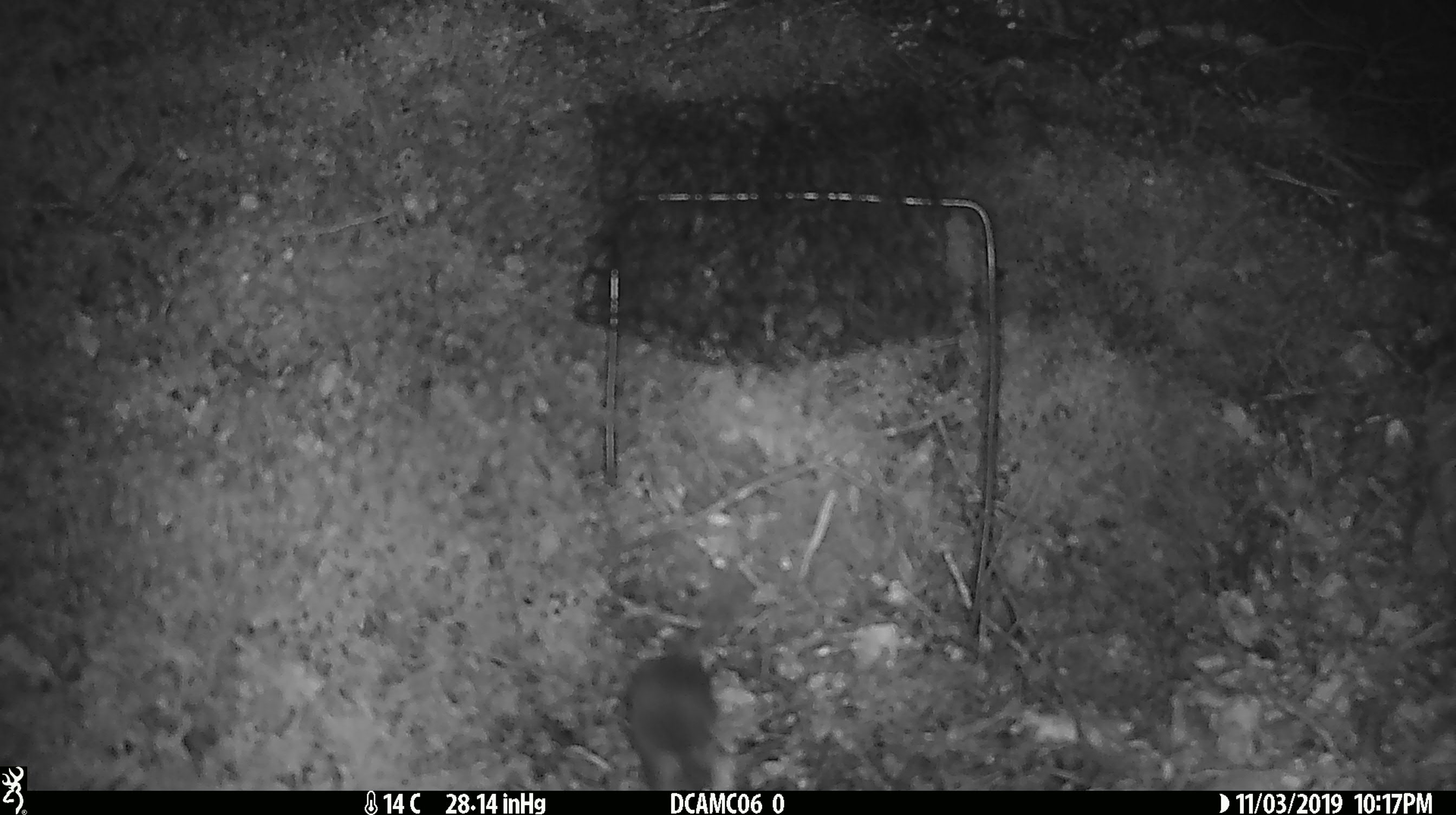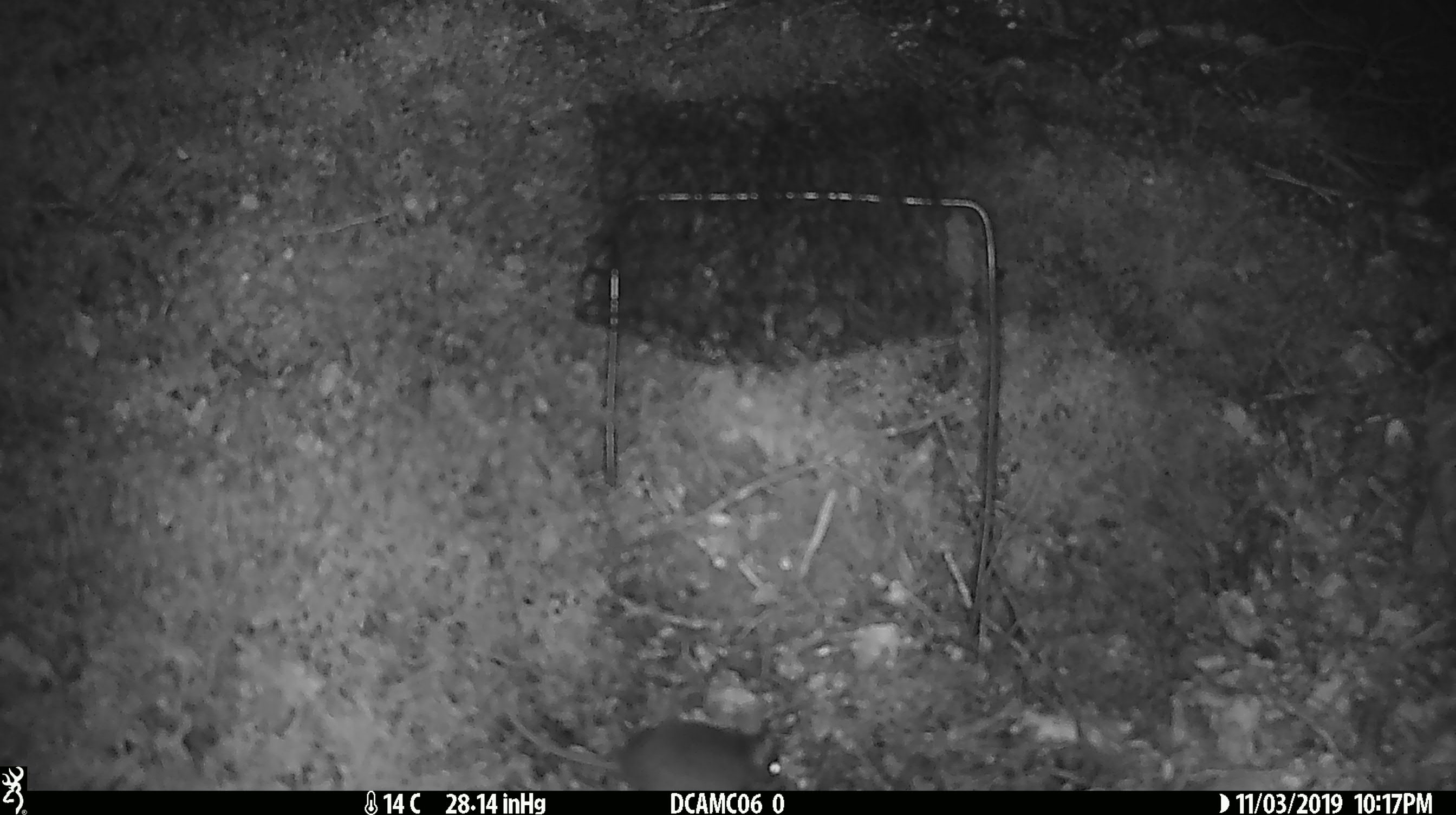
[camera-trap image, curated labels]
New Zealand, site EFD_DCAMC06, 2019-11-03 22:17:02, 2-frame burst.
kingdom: Animalia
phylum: Chordata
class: Mammalia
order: Rodentia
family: Muridae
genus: Mus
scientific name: Mus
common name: mouse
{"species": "mouse (Mus)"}